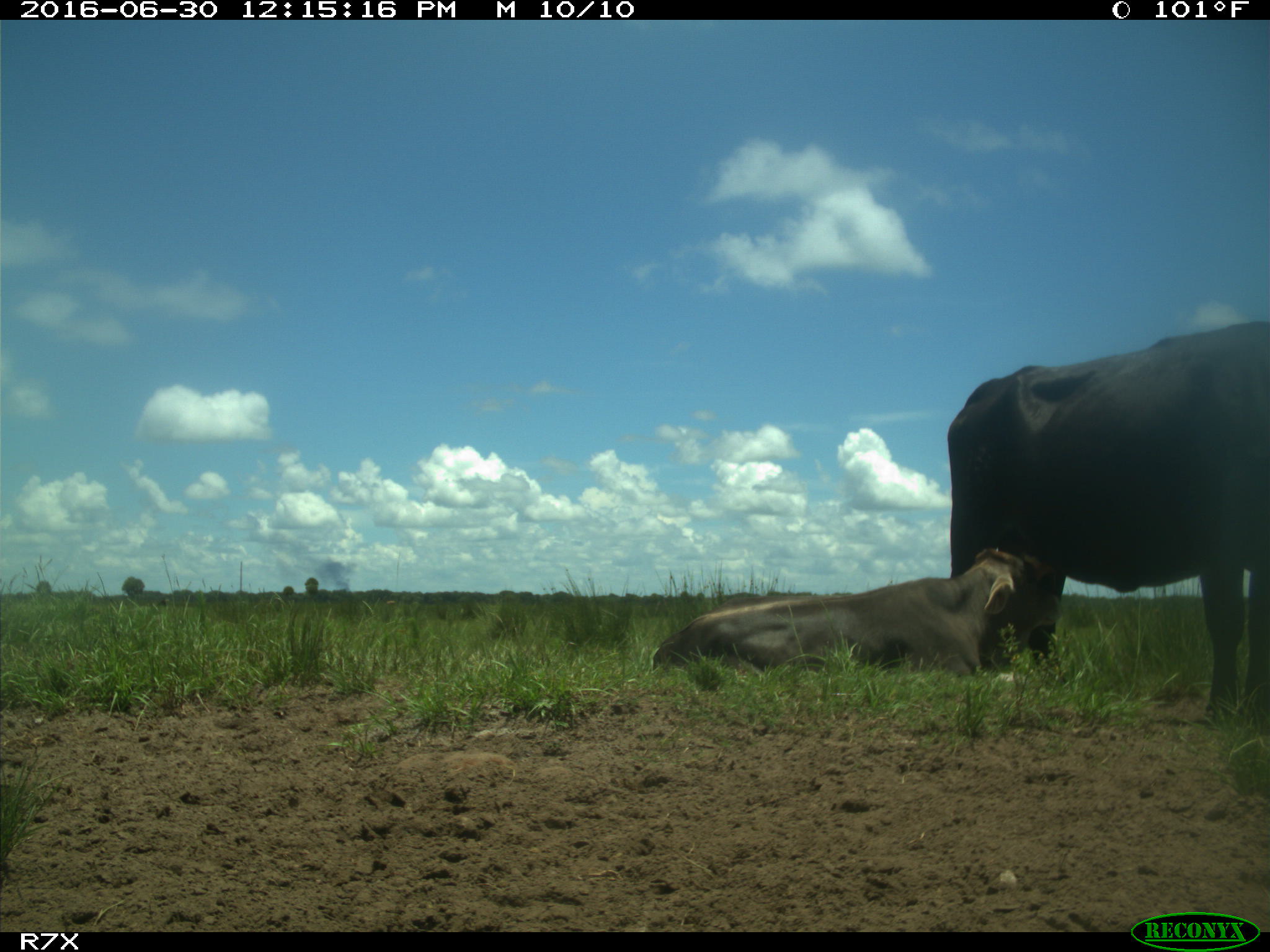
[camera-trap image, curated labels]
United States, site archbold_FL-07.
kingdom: Animalia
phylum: Chordata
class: Mammalia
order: Artiodactyla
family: Bovidae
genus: Bos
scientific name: Bos taurus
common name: domestic cow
Bos taurus (domestic cow).